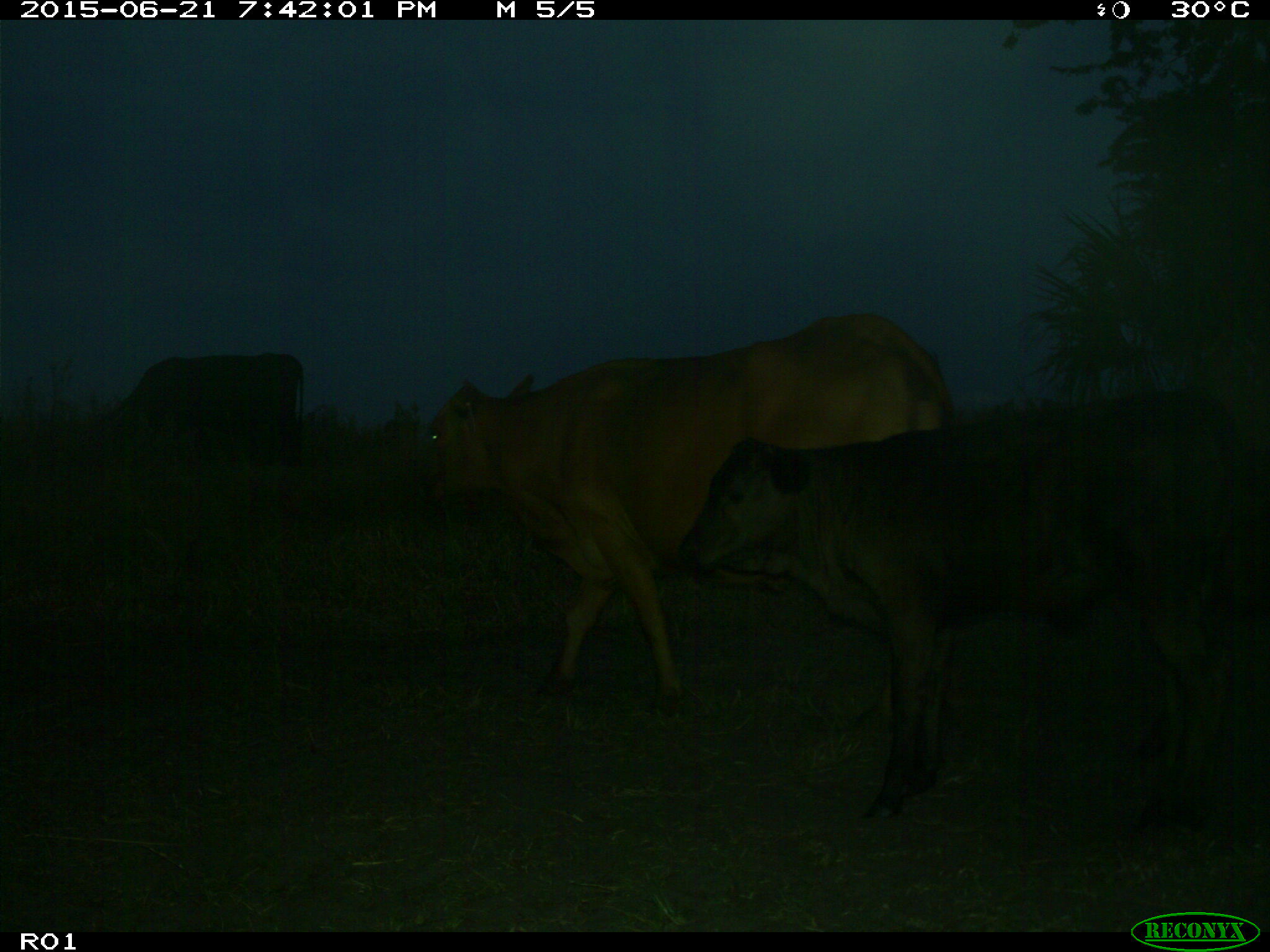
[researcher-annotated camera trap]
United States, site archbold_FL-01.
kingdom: Animalia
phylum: Chordata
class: Mammalia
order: Artiodactyla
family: Bovidae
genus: Bos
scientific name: Bos taurus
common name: domestic cow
Bos taurus (domestic cow).